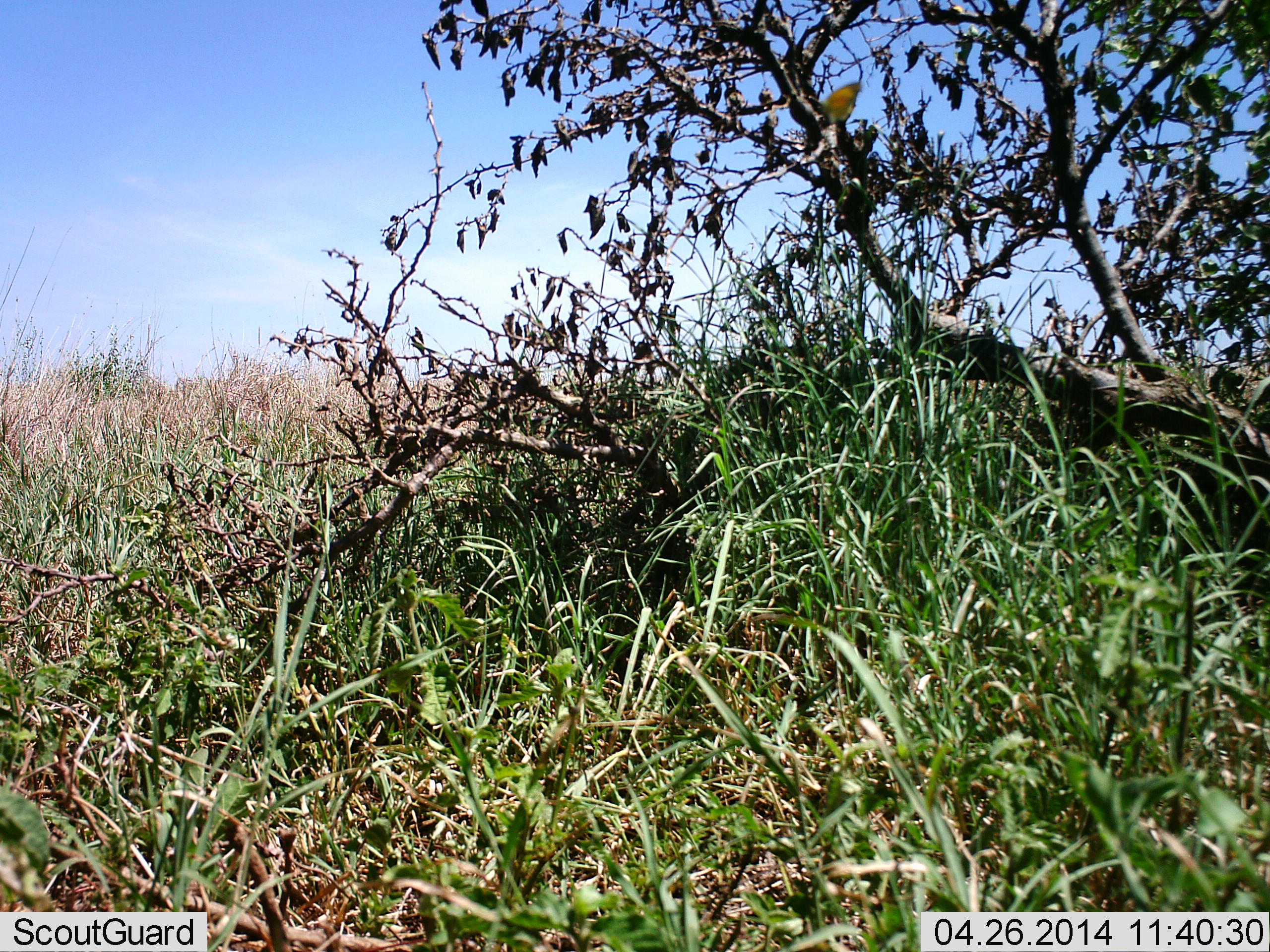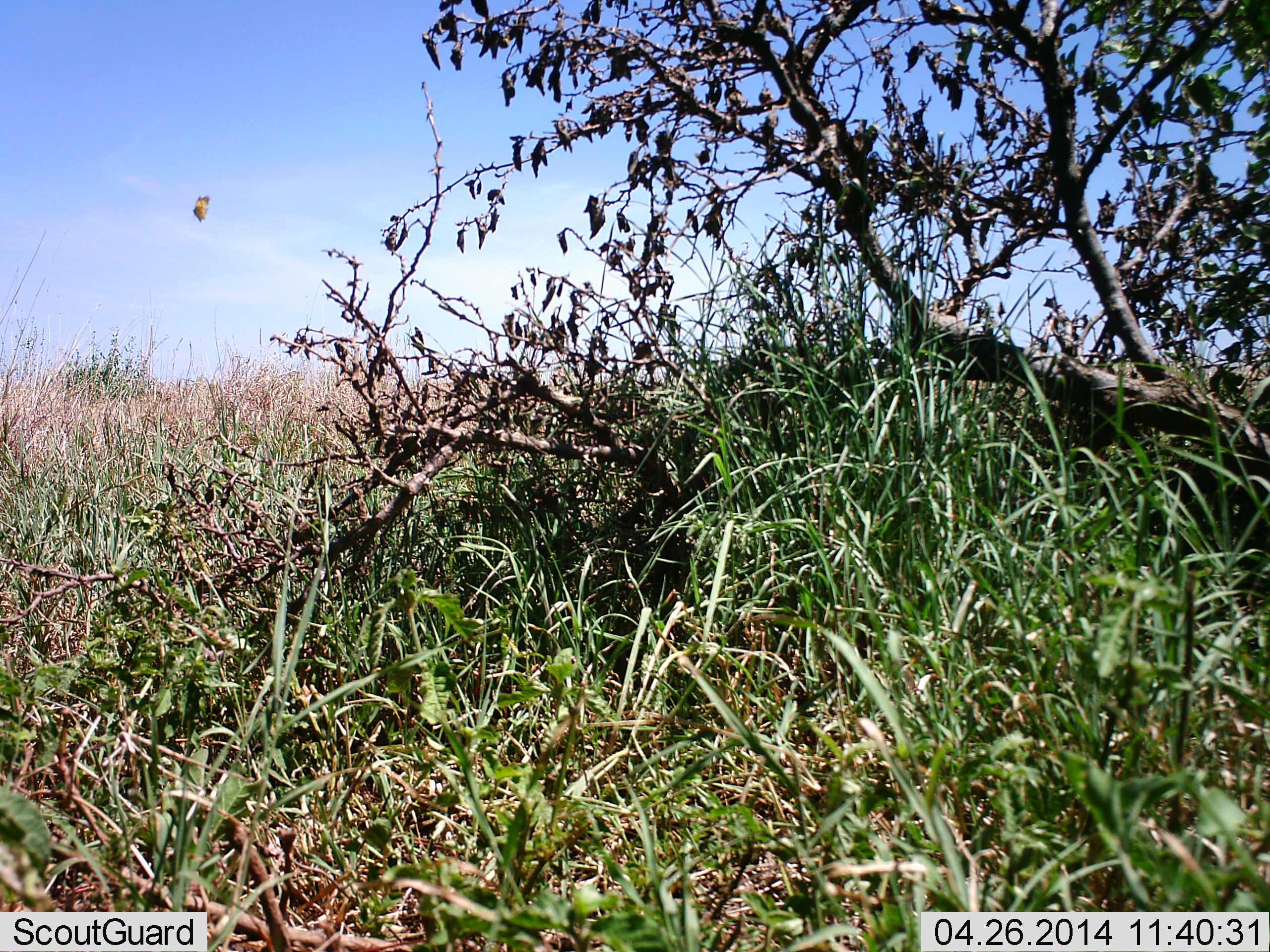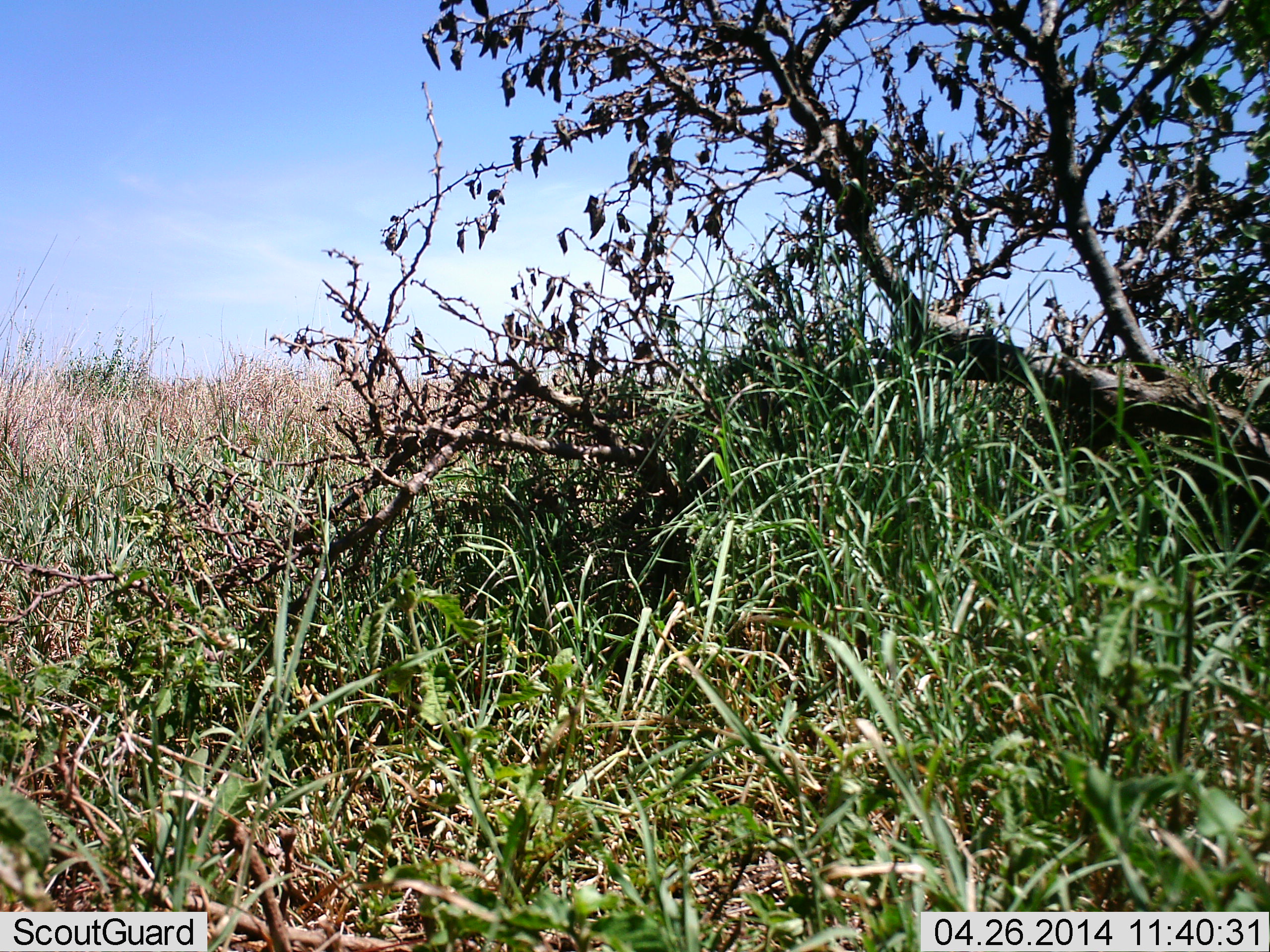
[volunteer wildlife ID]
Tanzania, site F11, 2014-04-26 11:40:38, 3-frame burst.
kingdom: Animalia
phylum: Arthropoda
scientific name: Arthropoda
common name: arthropods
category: insectspider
Insectspider (arthropods) (Arthropoda), count 1. Behavior (volunteer vote fractions): standing 0%, resting 10%, moving 100%, interacting 0%. Young present (vote fraction): 0%. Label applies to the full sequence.